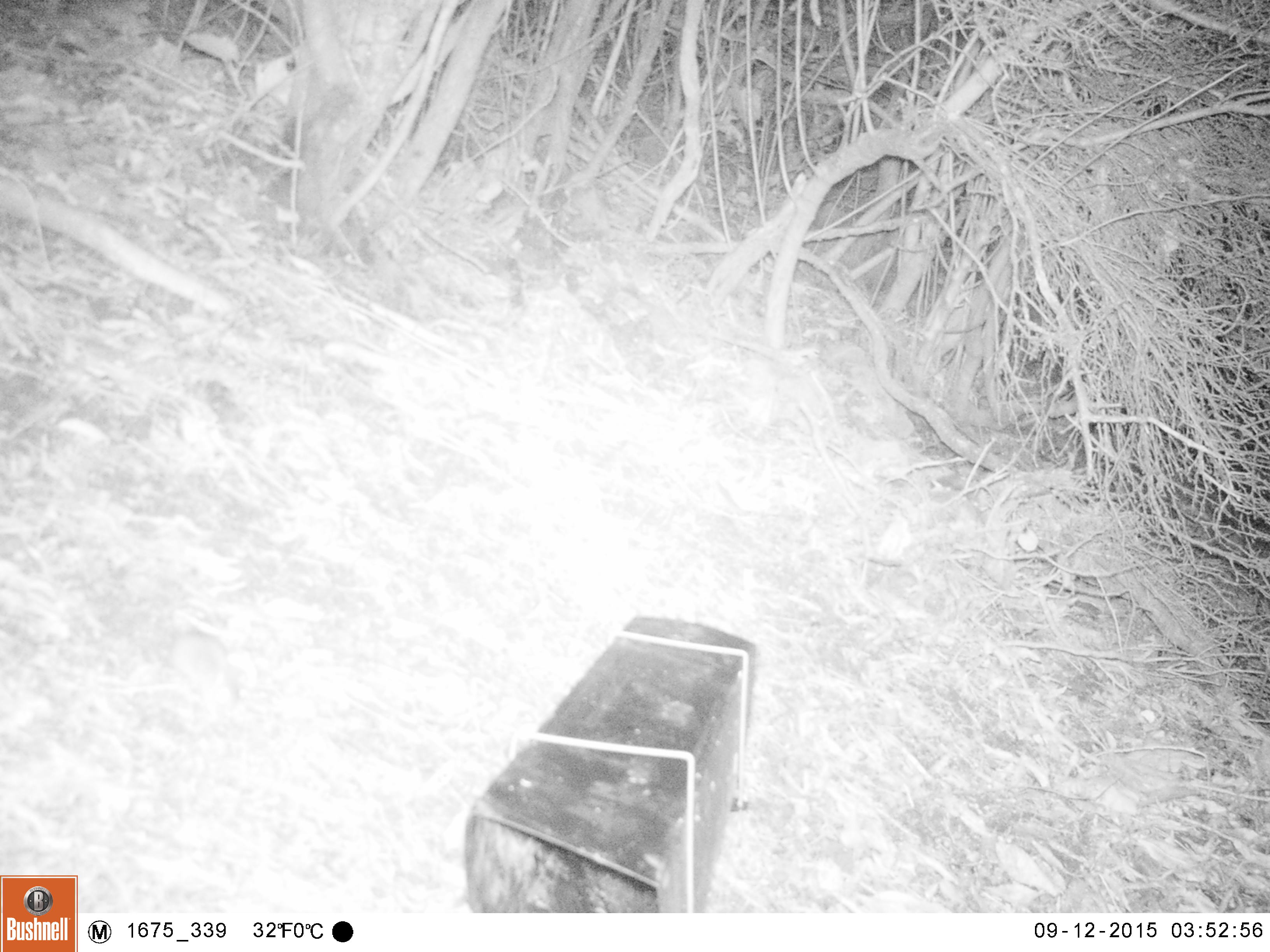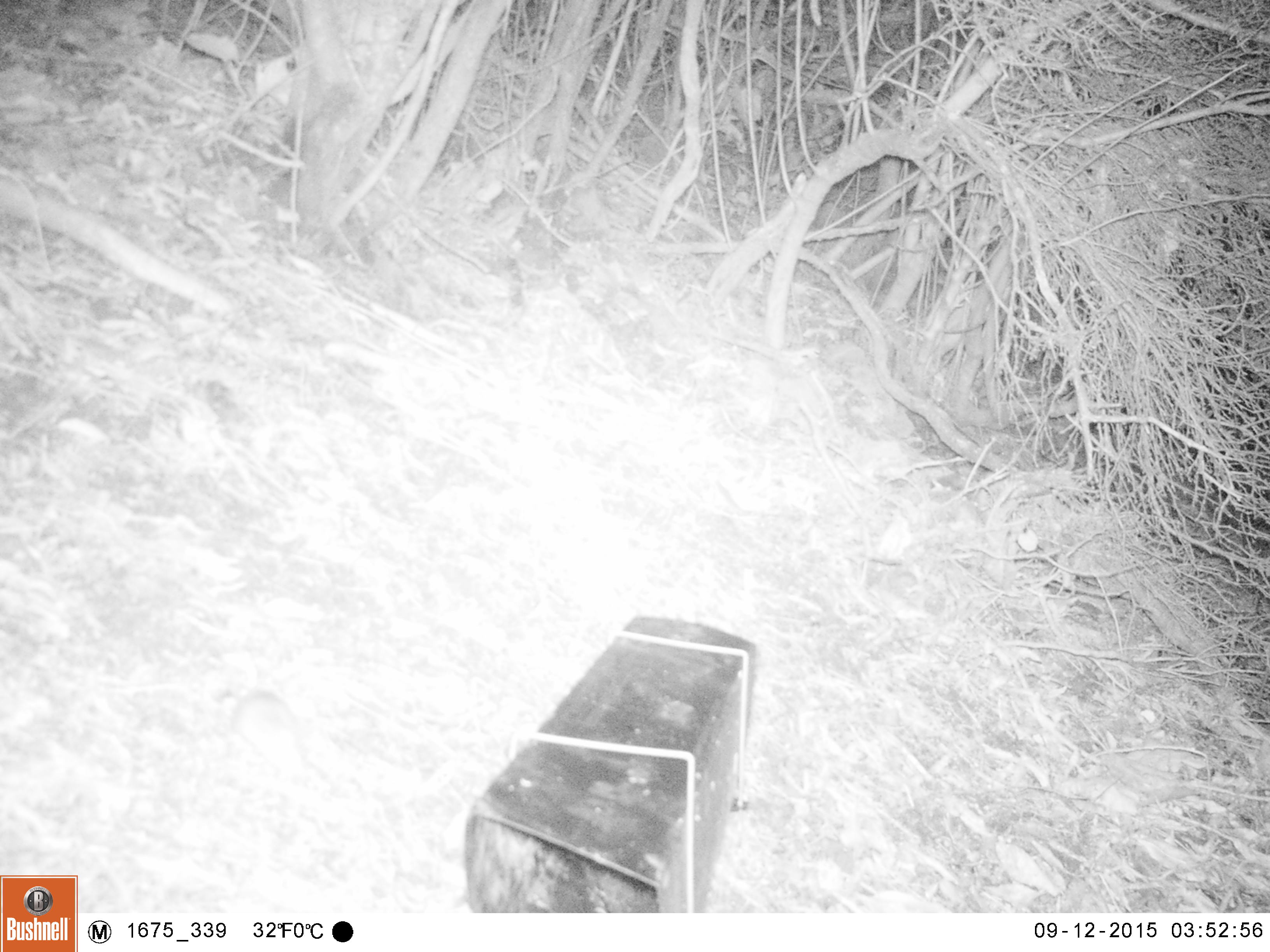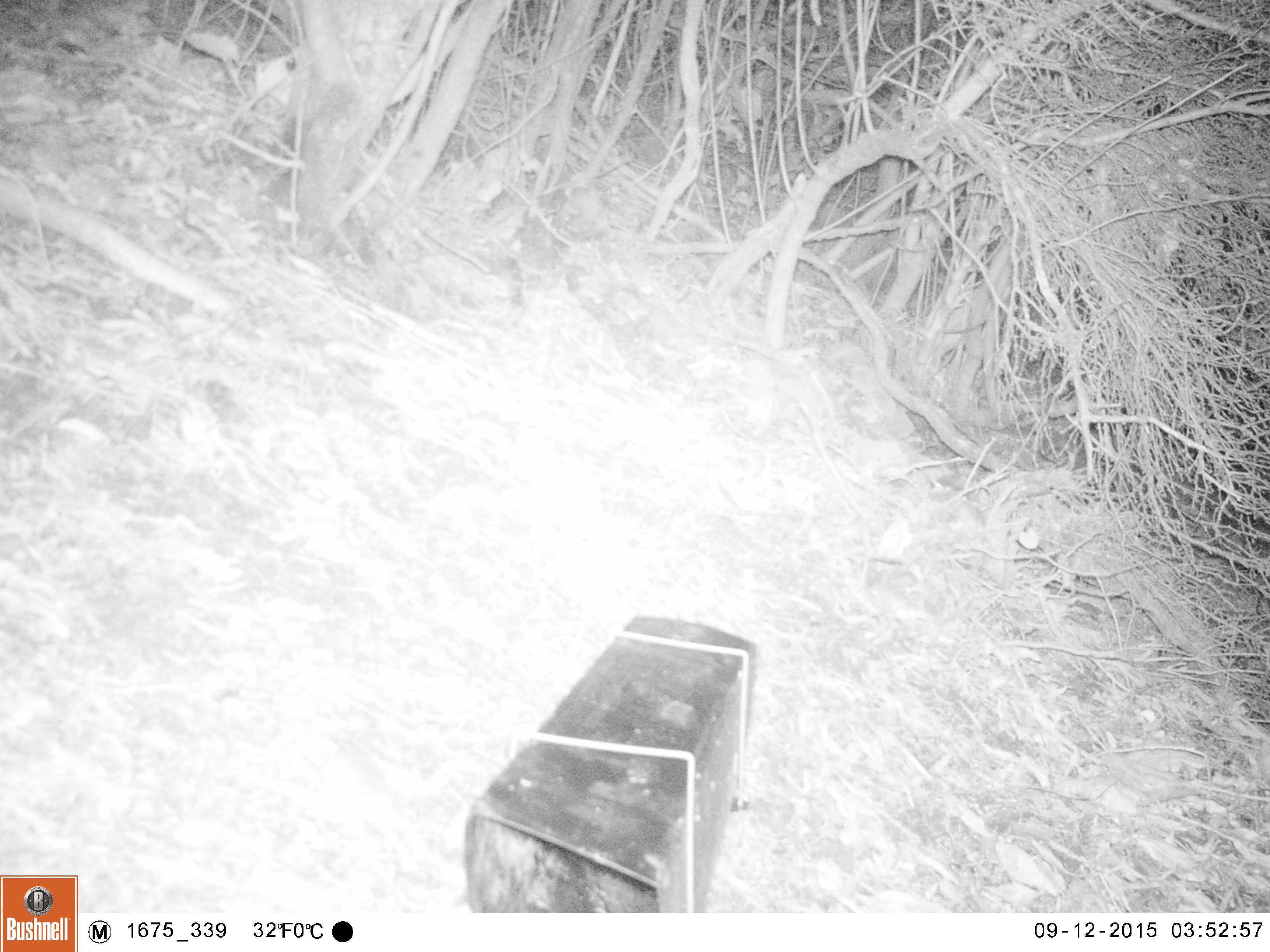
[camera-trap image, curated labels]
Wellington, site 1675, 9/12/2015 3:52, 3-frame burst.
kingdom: Animalia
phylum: Chordata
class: Mammalia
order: Rodentia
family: Muridae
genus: Rattus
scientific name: Rattus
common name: rat